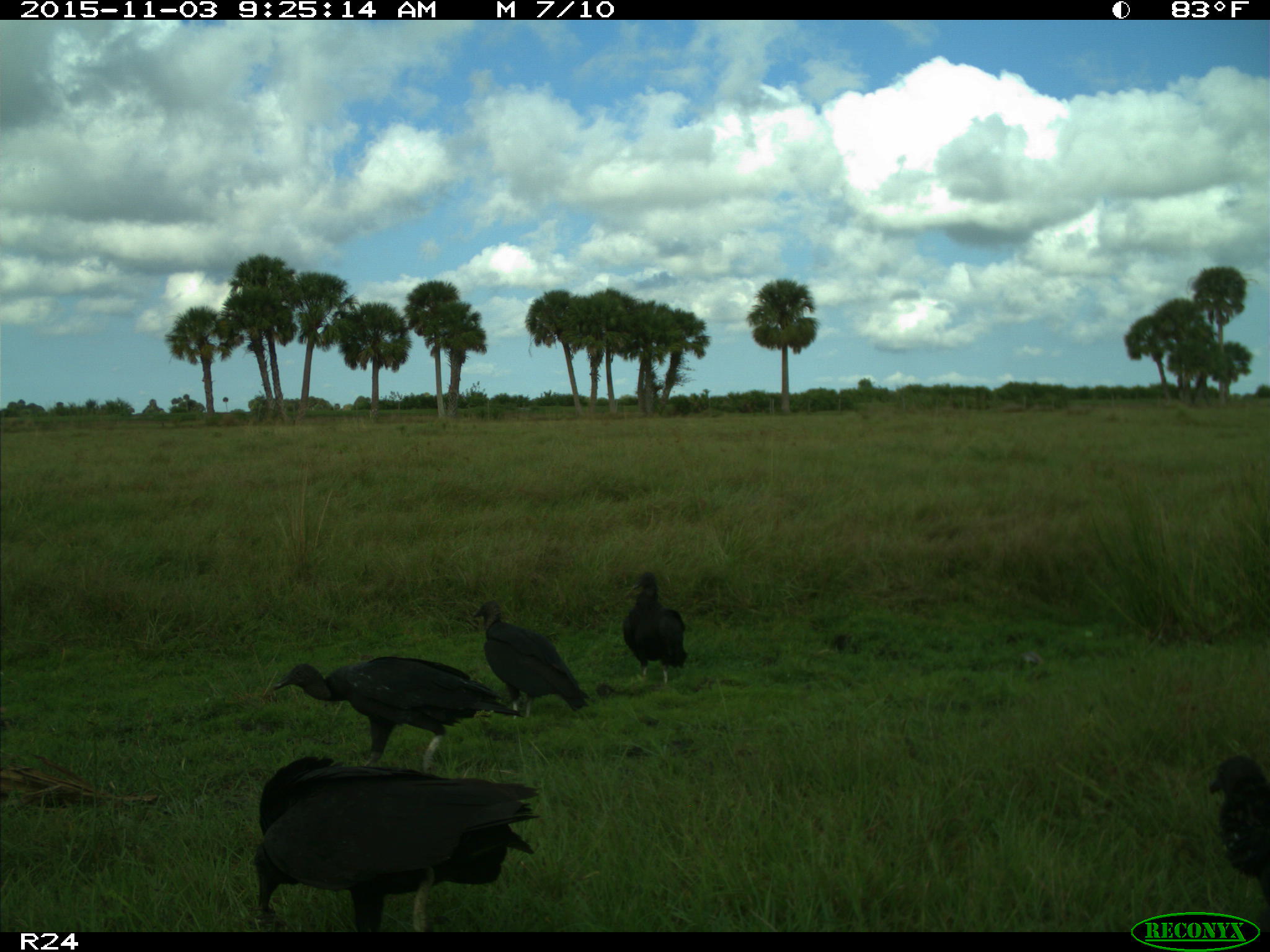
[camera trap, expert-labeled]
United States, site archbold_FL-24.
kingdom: Animalia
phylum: Chordata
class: Aves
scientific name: Aves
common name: birds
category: unidentified bird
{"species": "unidentified bird (birds) (Aves)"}